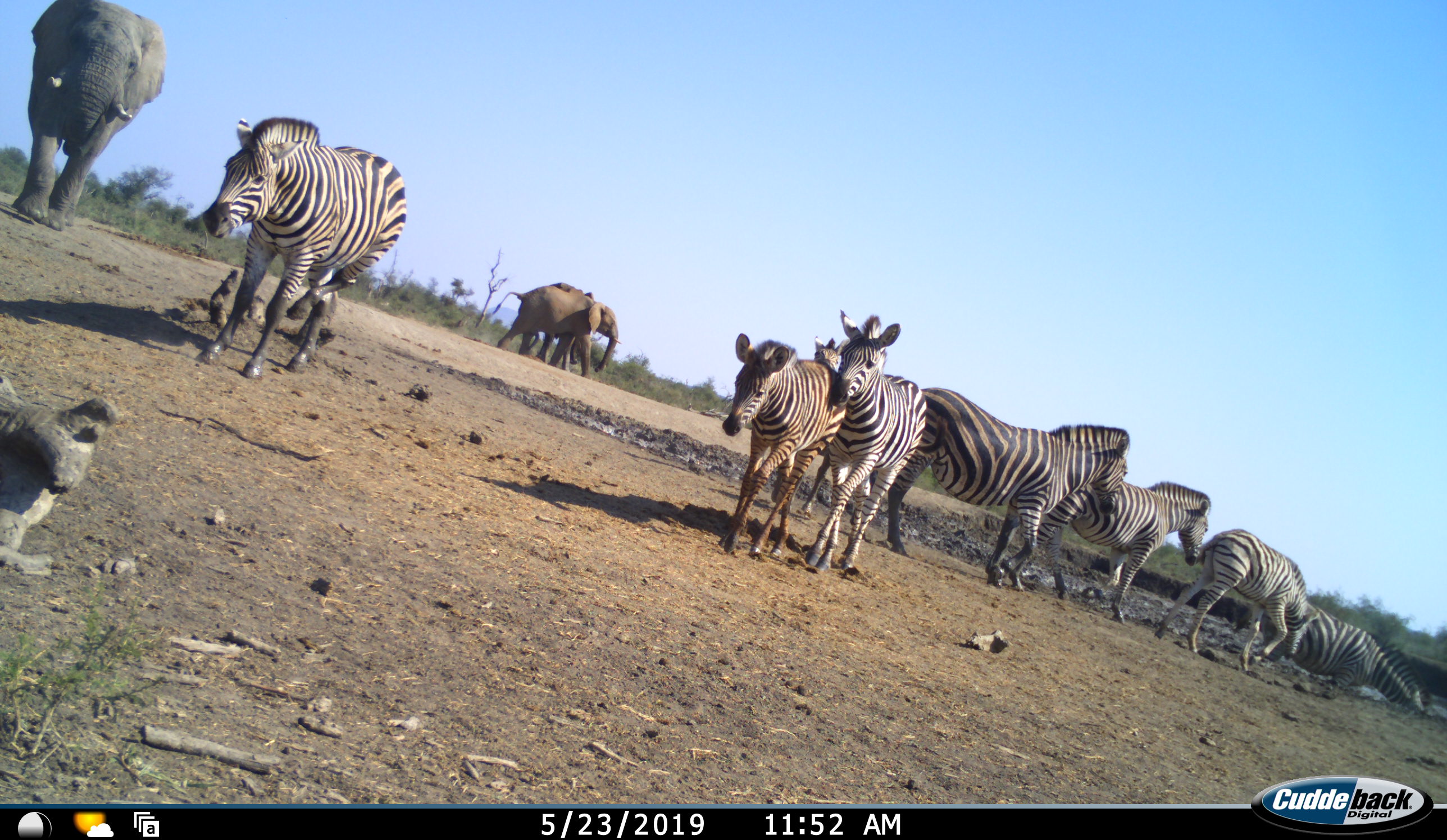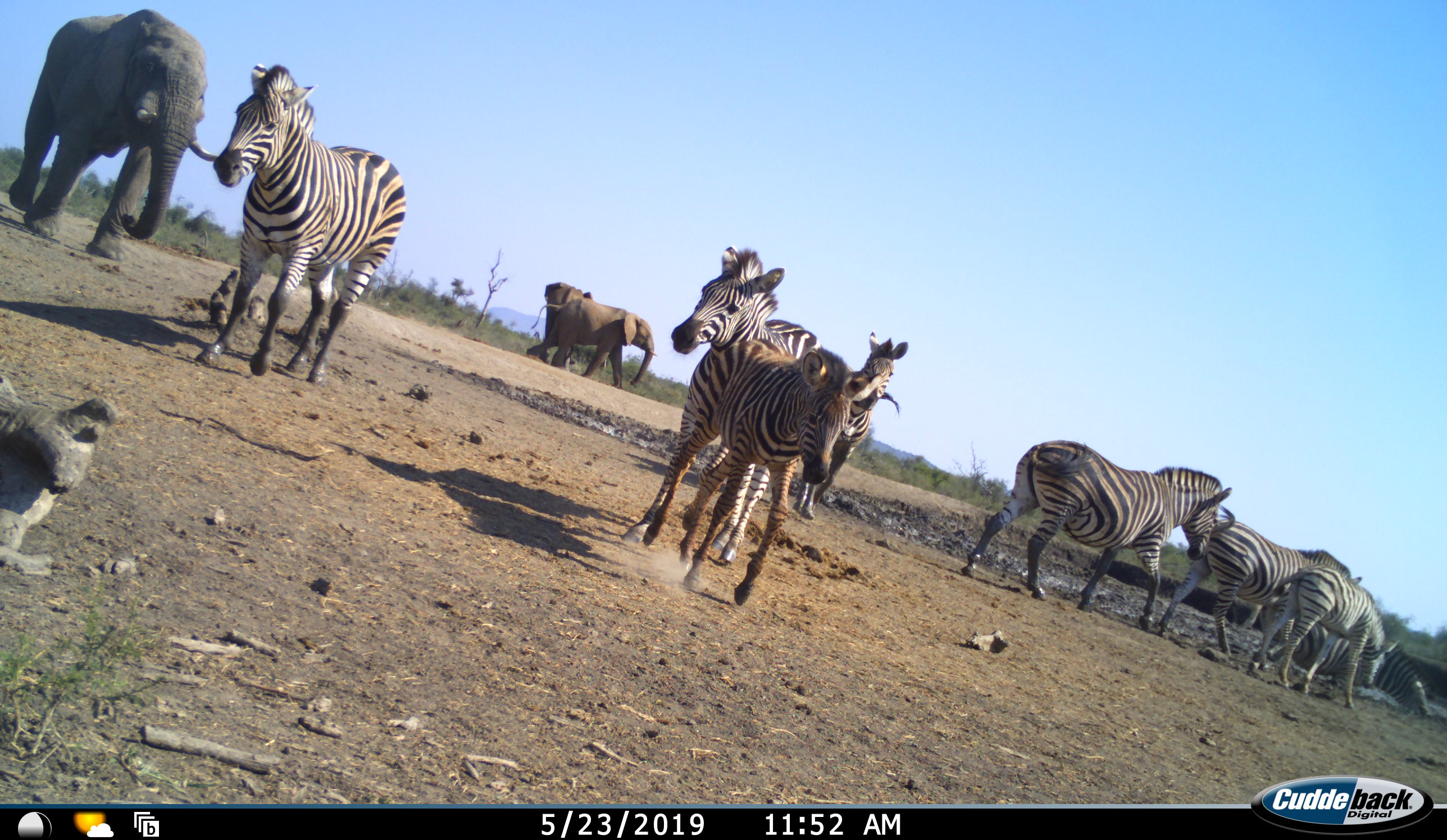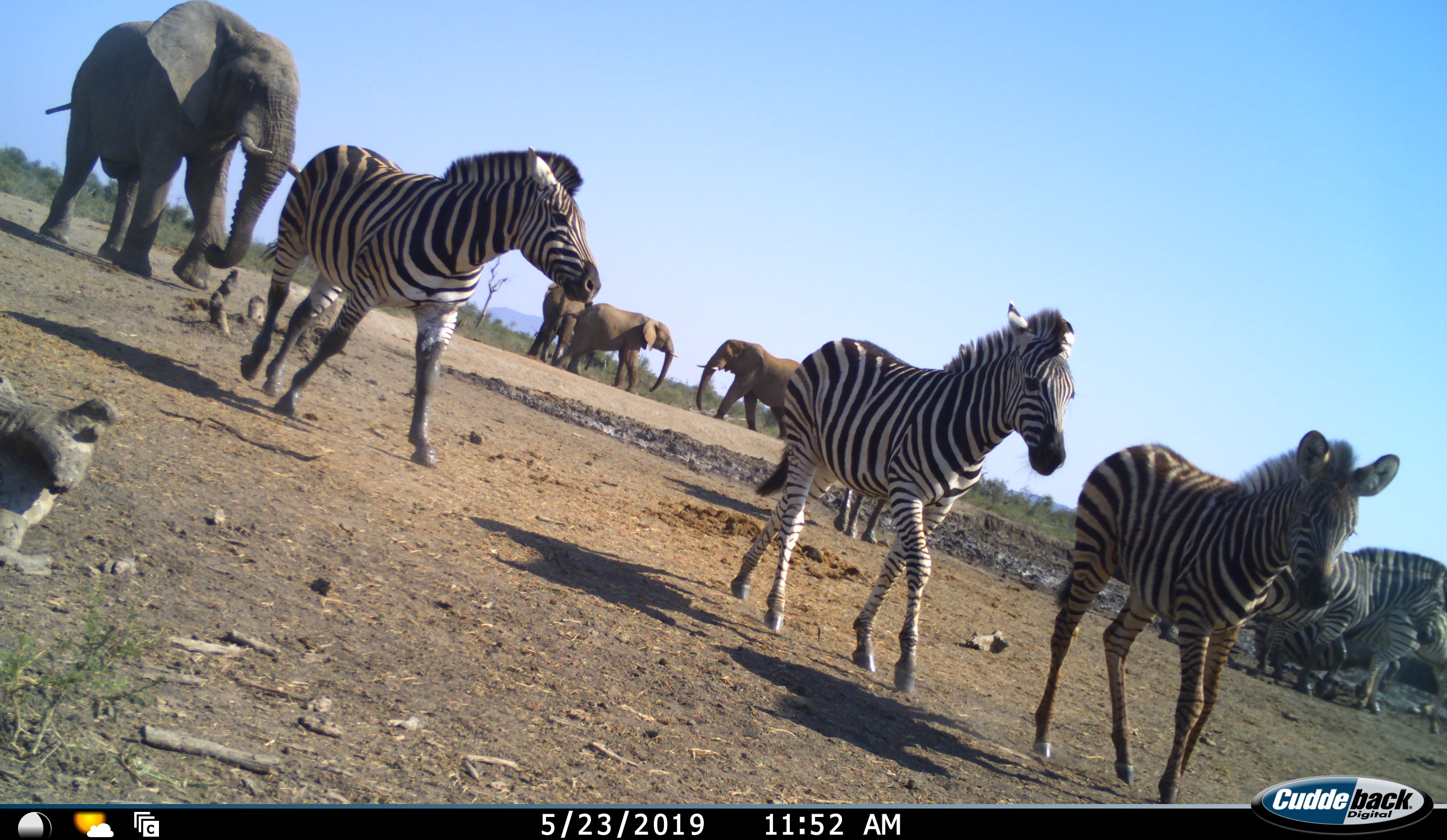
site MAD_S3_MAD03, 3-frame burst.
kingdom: Animalia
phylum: Chordata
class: Mammalia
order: Proboscidea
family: Elephantidae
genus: Loxodonta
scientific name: Loxodonta africana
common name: african bush elephant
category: elephant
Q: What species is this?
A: Elephant (african bush elephant) (Loxodonta africana).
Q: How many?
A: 4.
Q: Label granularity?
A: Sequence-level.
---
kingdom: Animalia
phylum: Chordata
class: Mammalia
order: Perissodactyla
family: Equidae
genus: Equus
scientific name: Equus quagga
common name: plains zebra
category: zebraplains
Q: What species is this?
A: Zebraplains (plains zebra) (Equus quagga).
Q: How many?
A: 8.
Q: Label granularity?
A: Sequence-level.